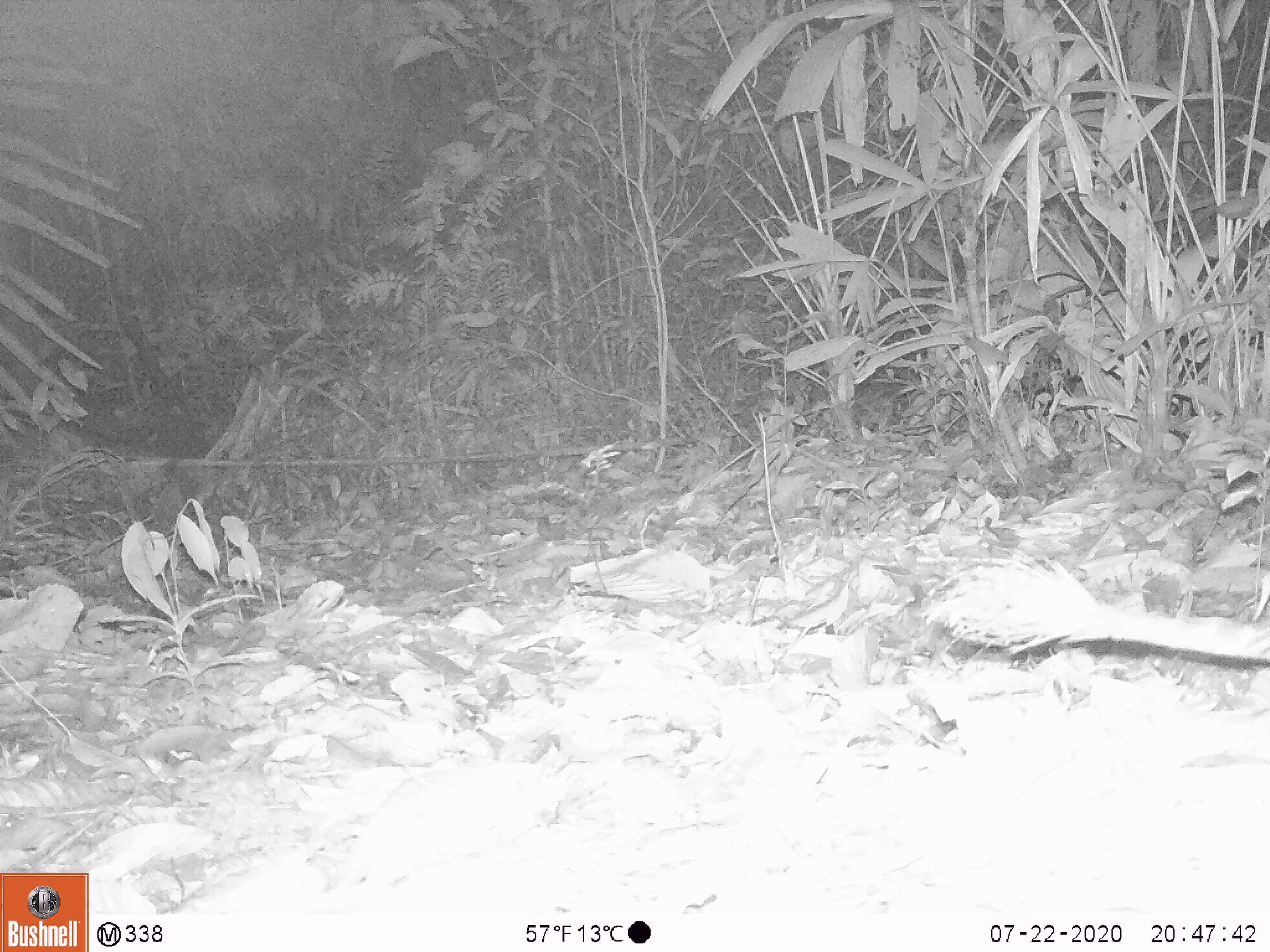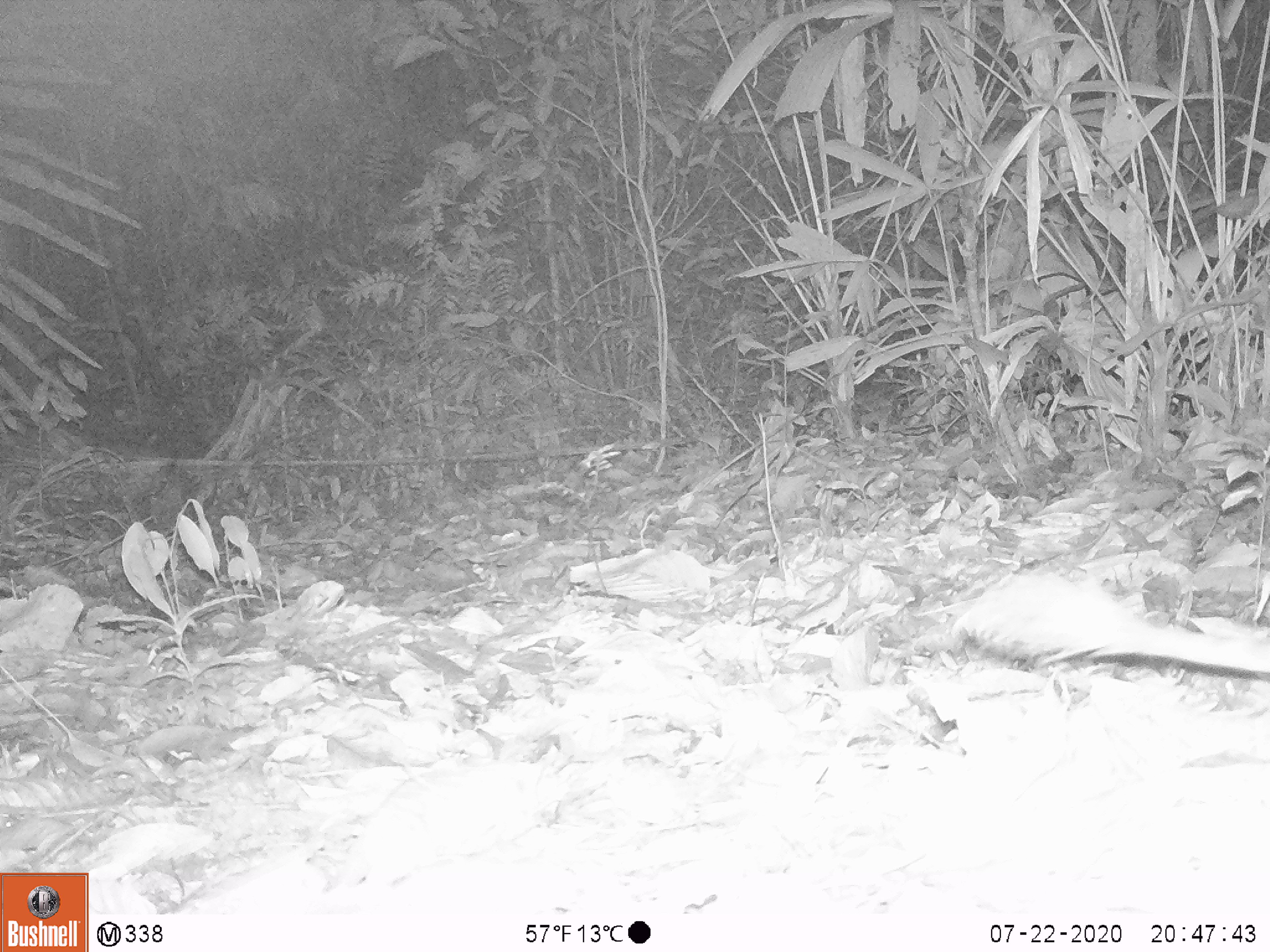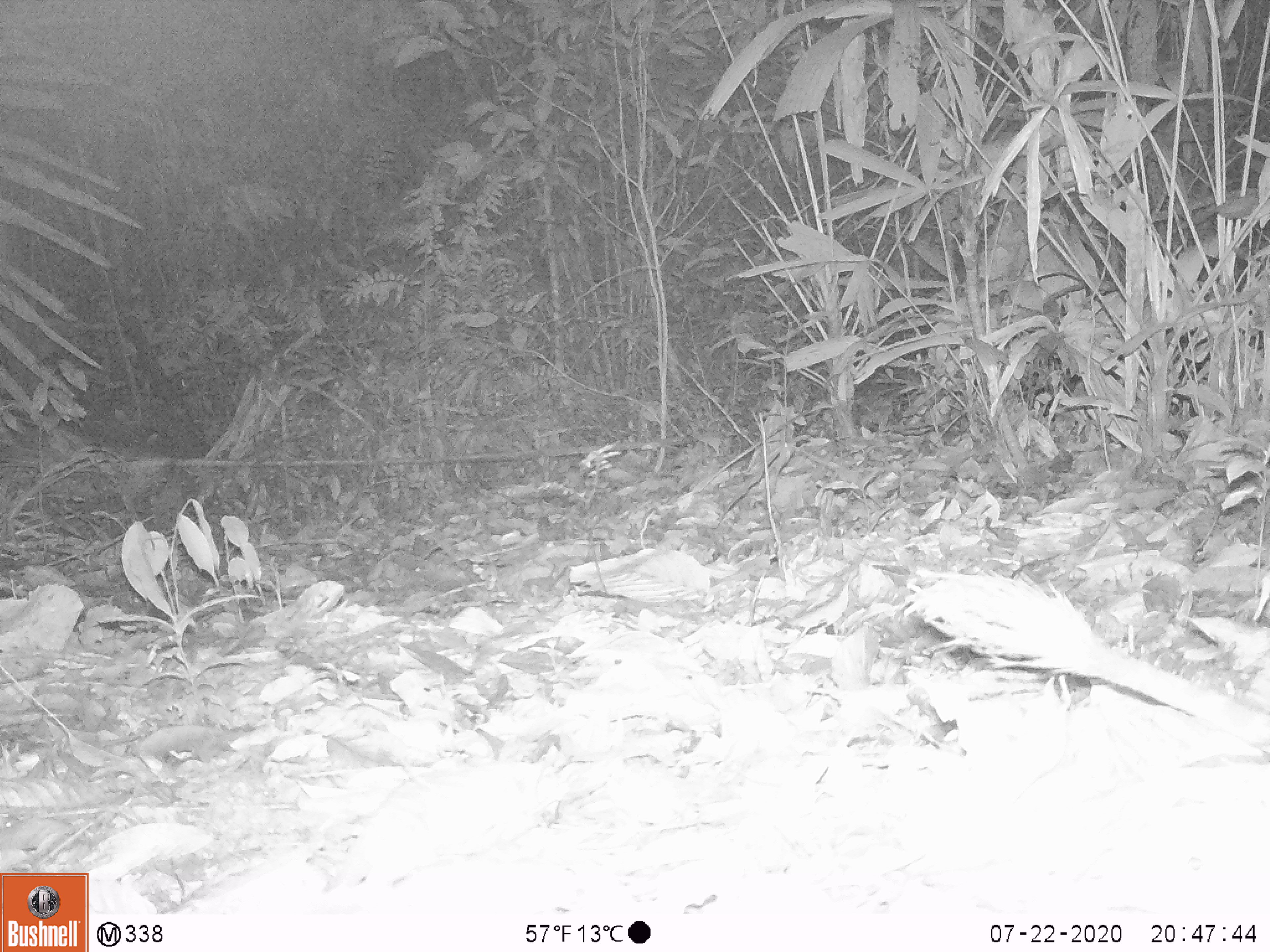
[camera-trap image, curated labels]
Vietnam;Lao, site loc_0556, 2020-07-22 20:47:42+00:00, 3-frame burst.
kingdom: Animalia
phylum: Chordata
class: Mammalia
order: Rodentia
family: Hystricidae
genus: Atherurus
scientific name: Atherurus macrourus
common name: asiatic brush-tailed porcupine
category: asiatic brush tailed porcupine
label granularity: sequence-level